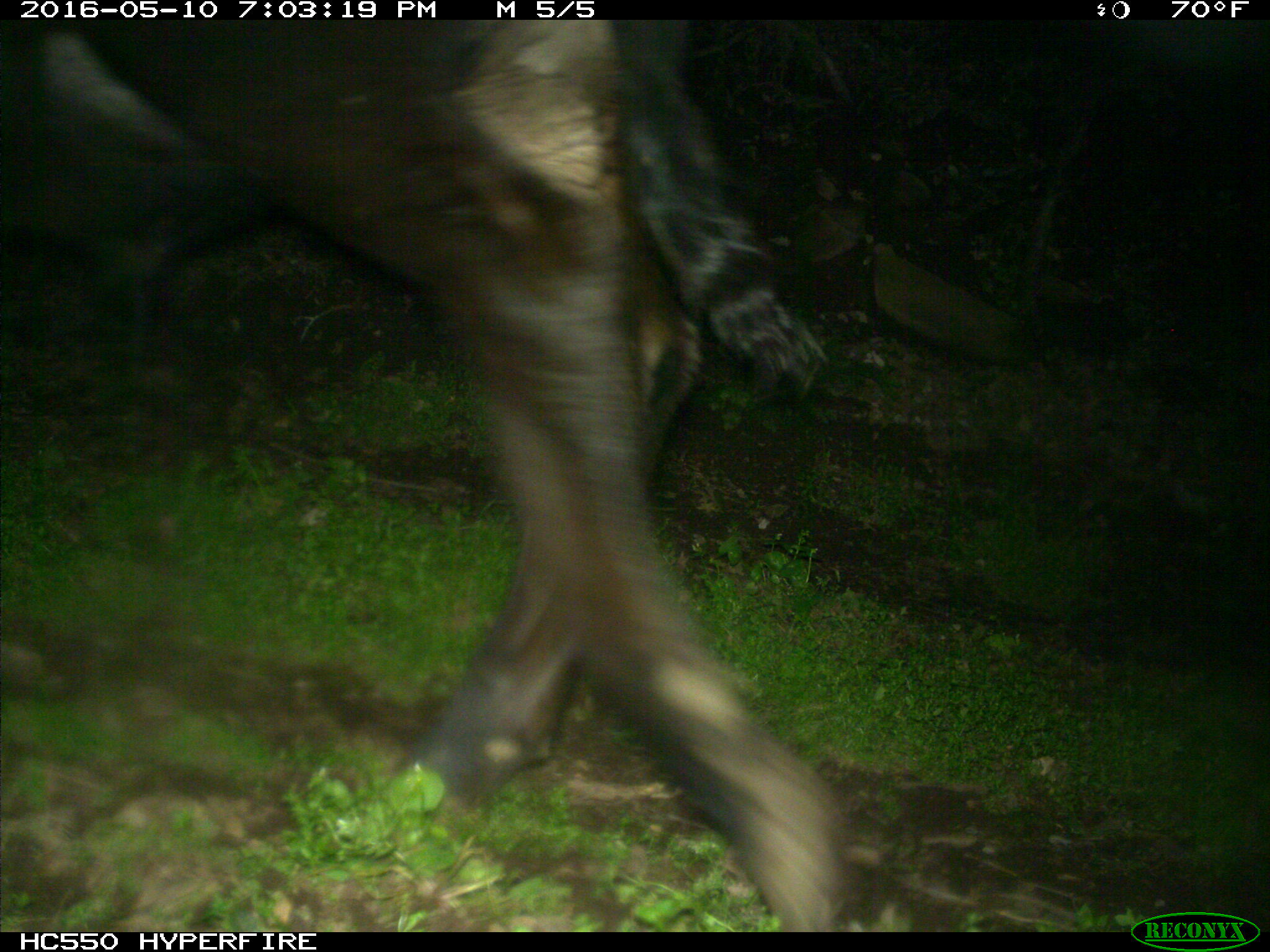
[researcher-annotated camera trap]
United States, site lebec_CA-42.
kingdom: Animalia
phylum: Chordata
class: Mammalia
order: Artiodactyla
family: Bovidae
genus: Bos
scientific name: Bos taurus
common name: domestic cow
Bos taurus (domestic cow).